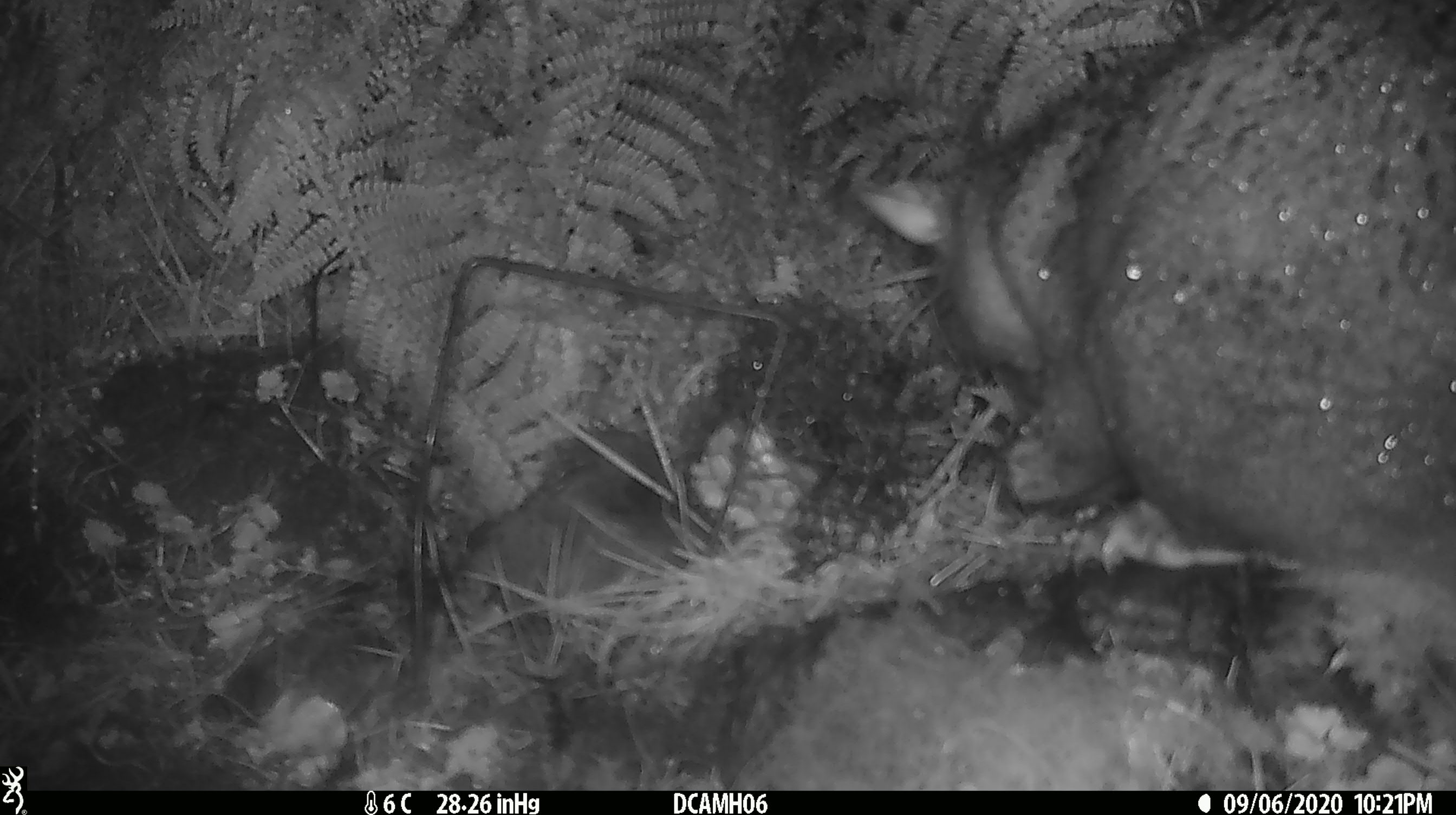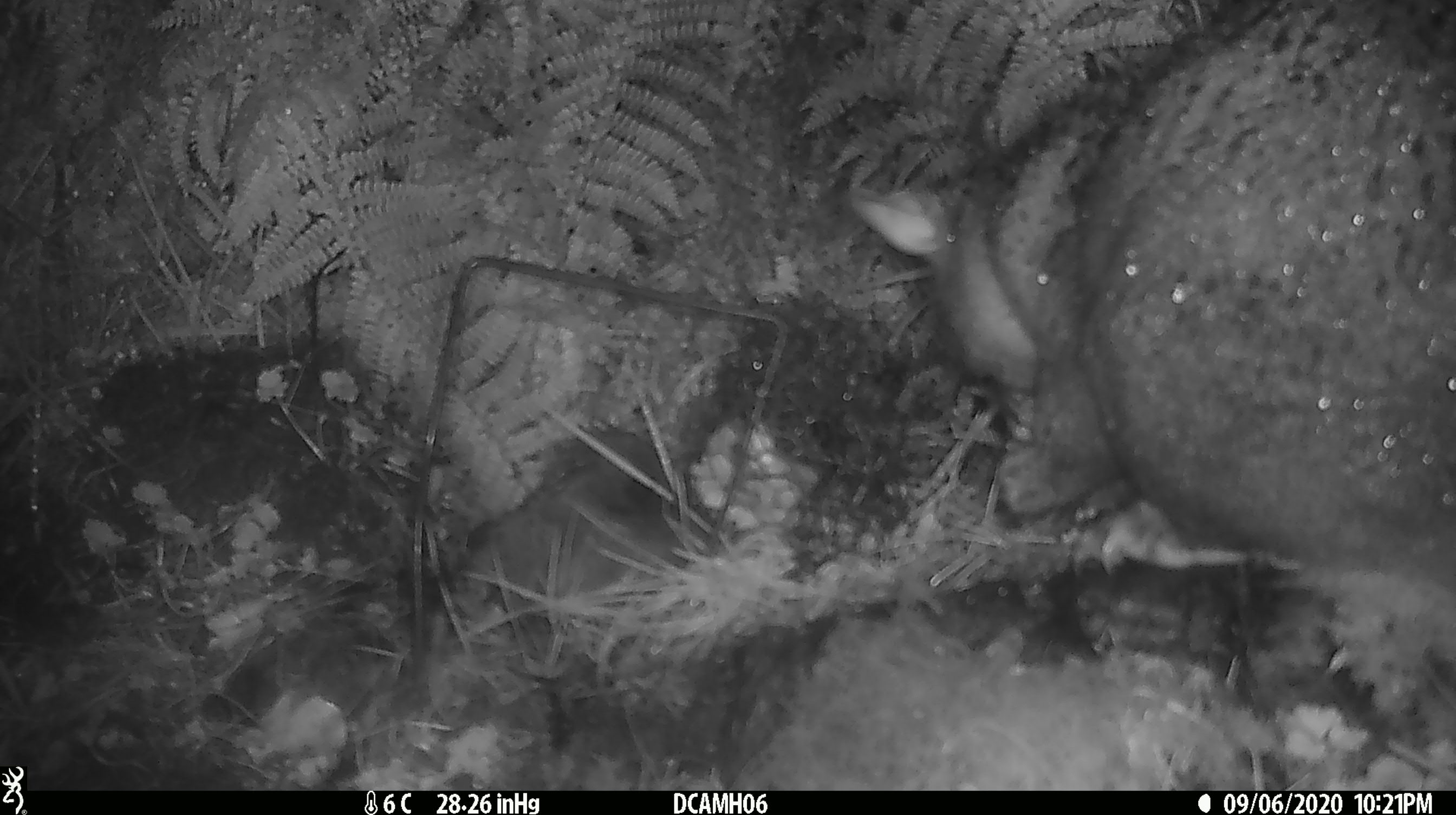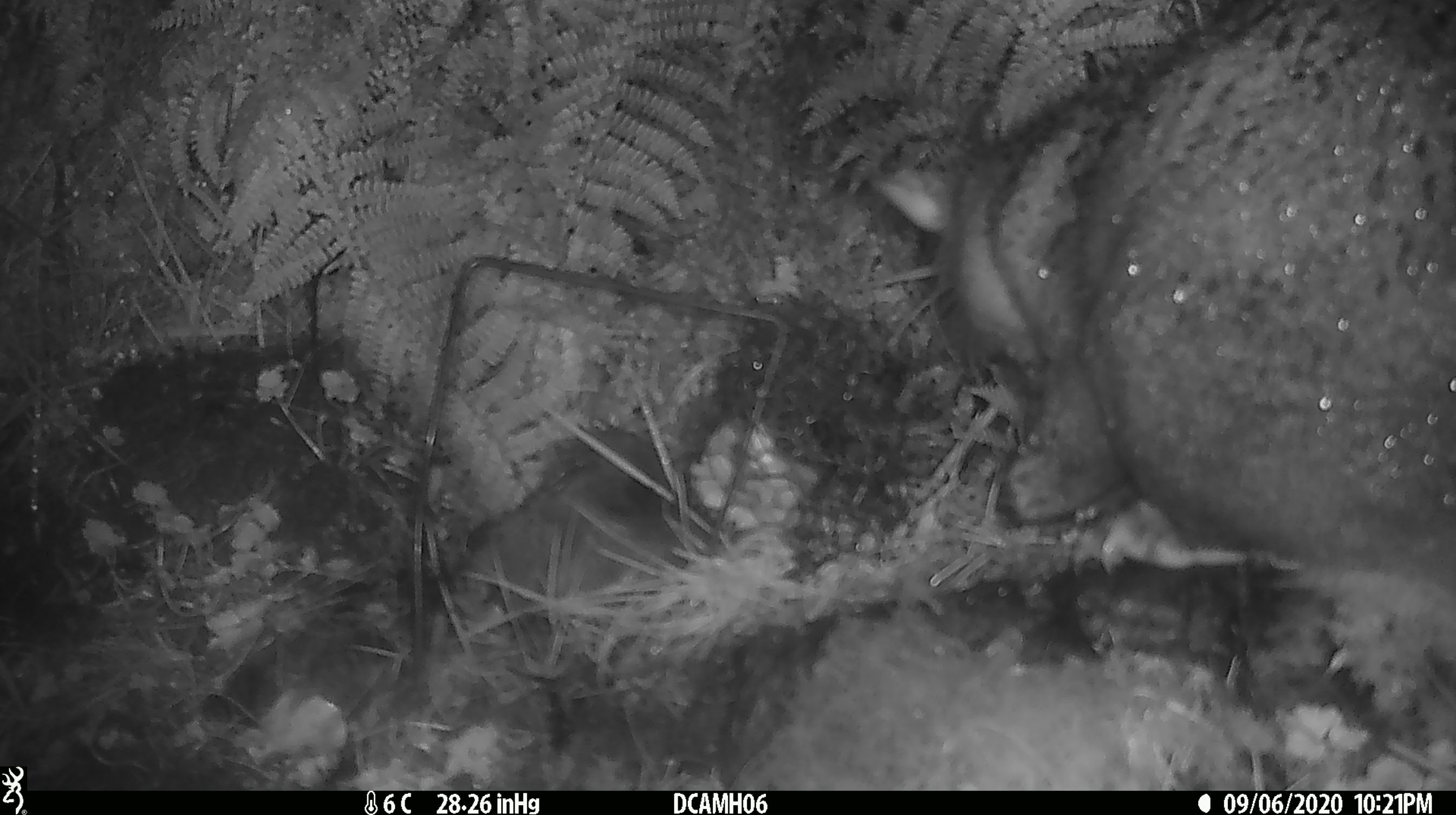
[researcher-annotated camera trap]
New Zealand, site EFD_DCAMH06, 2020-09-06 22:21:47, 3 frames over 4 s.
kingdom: Animalia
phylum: Chordata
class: Mammalia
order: Diprotodontia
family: Phalangeridae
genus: Trichosurus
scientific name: Trichosurus vulpecula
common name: common brushtail possum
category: possum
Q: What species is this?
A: Possum (common brushtail possum) (Trichosurus vulpecula).